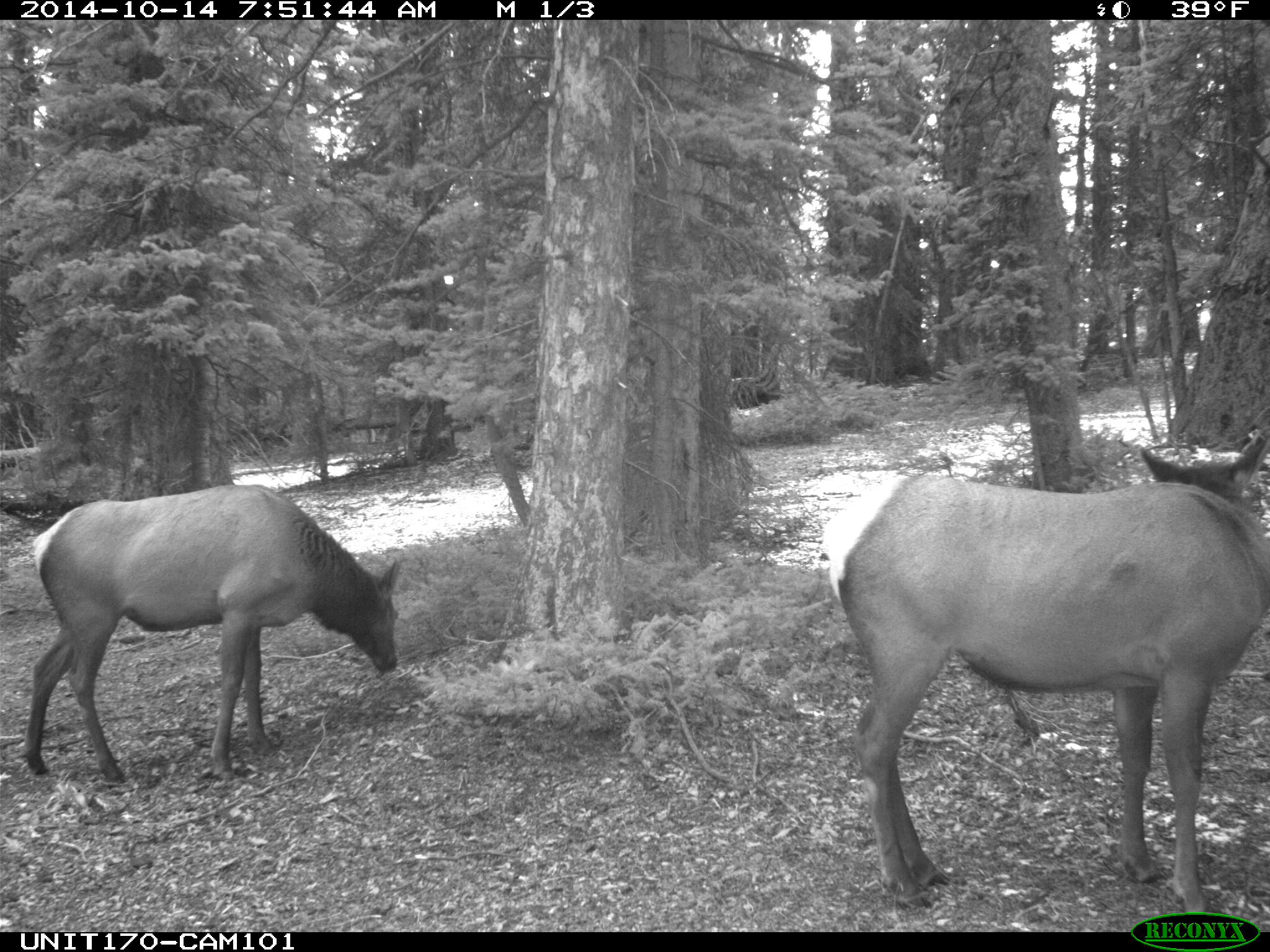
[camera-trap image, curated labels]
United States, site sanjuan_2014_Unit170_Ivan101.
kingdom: Animalia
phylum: Chordata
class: Mammalia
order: Artiodactyla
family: Cervidae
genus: Cervus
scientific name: Cervus elaphus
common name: red deer